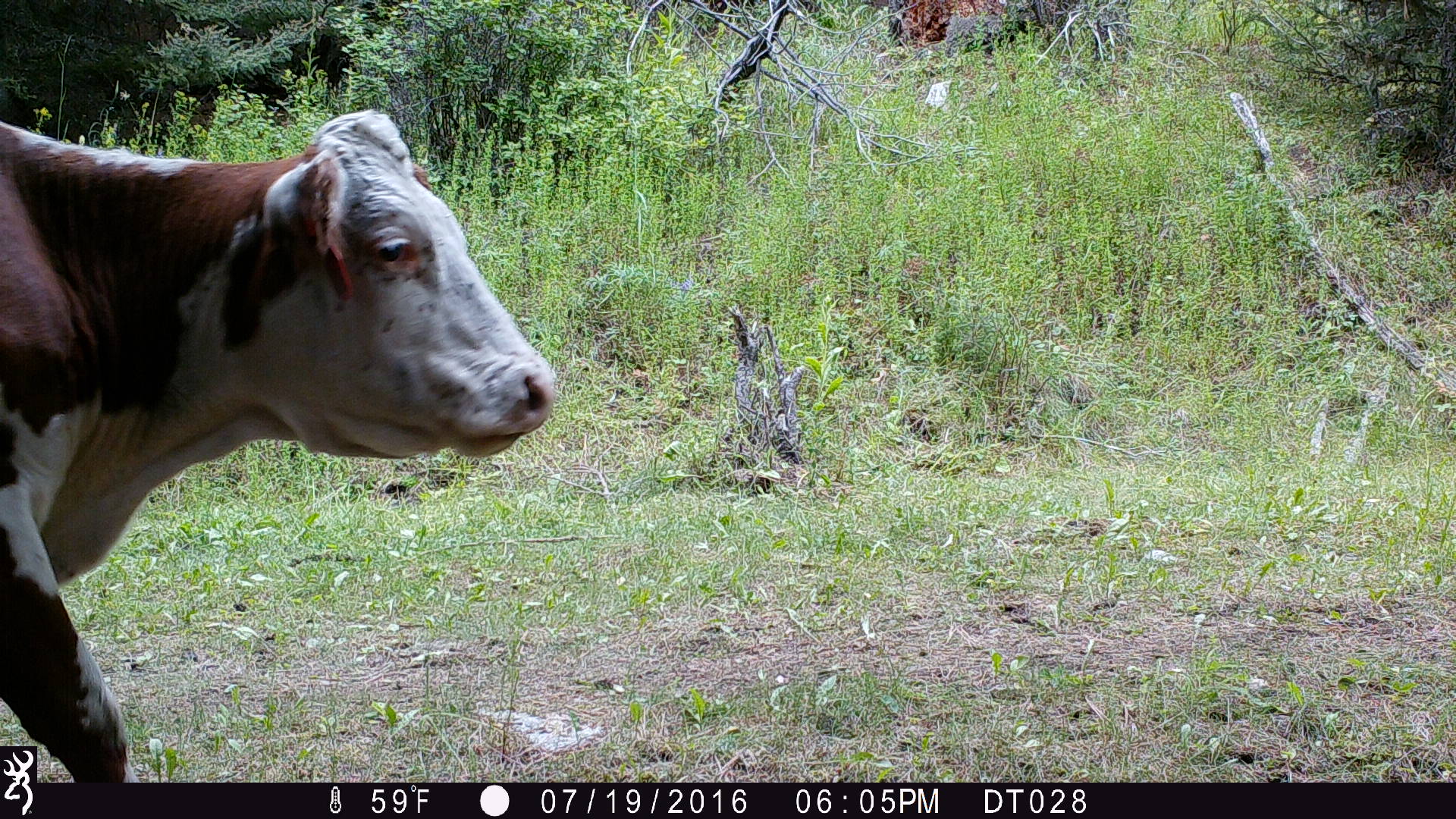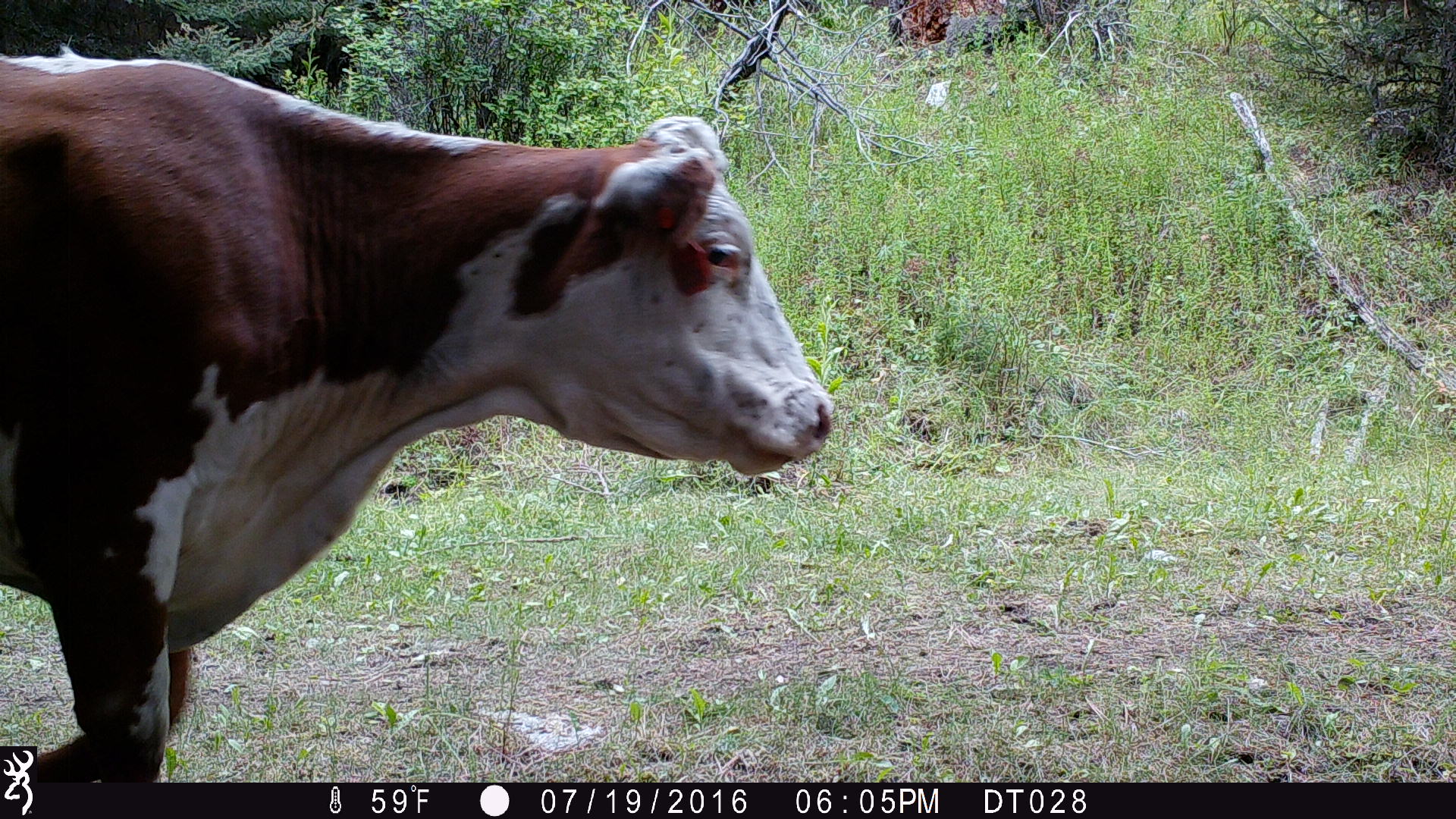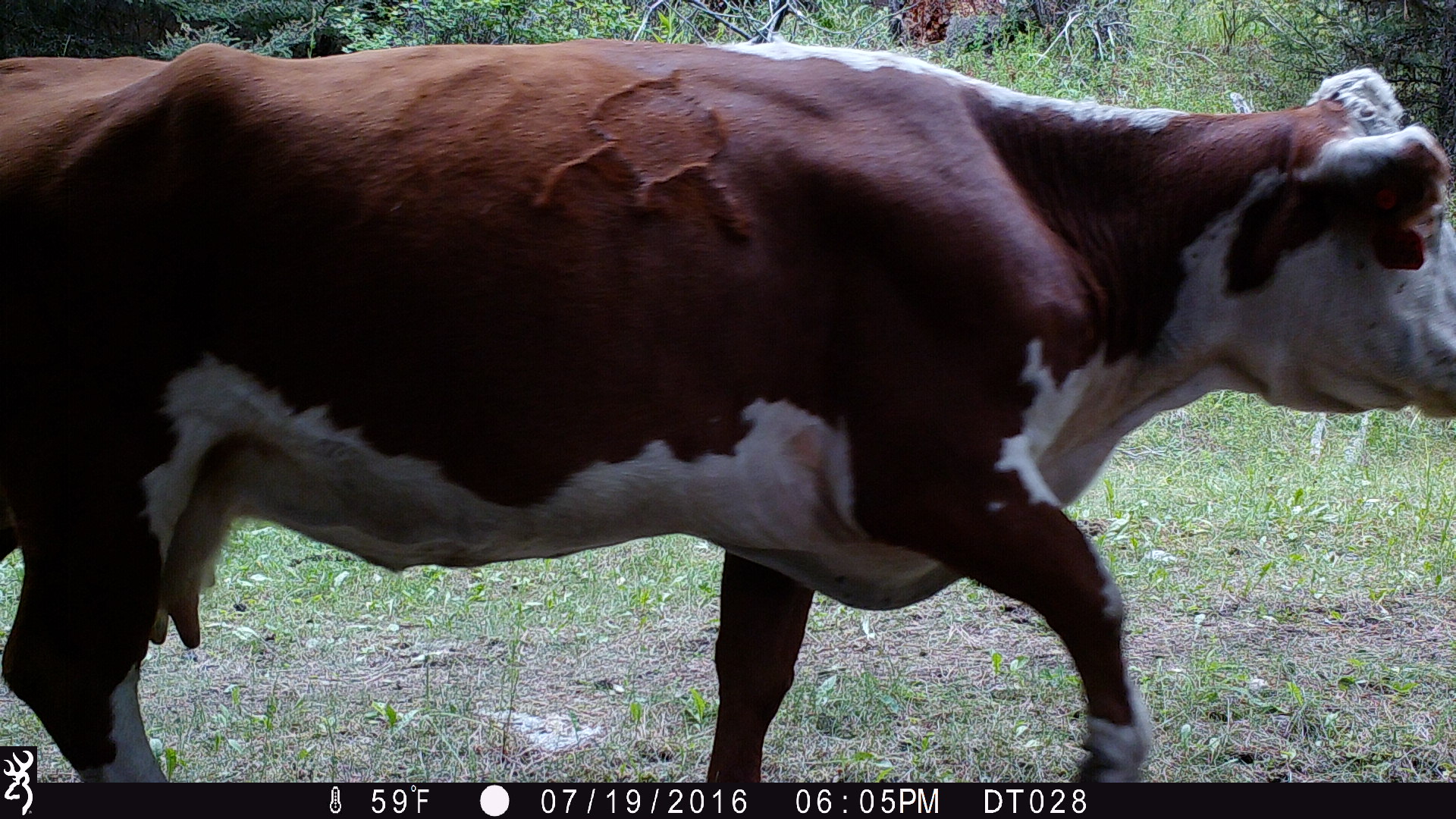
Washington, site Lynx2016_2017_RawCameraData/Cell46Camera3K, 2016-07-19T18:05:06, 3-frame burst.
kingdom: Animalia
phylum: Chordata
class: Mammalia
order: Artiodactyla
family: Bovidae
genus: Bos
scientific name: Bos taurus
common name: domestic cattle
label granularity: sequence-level